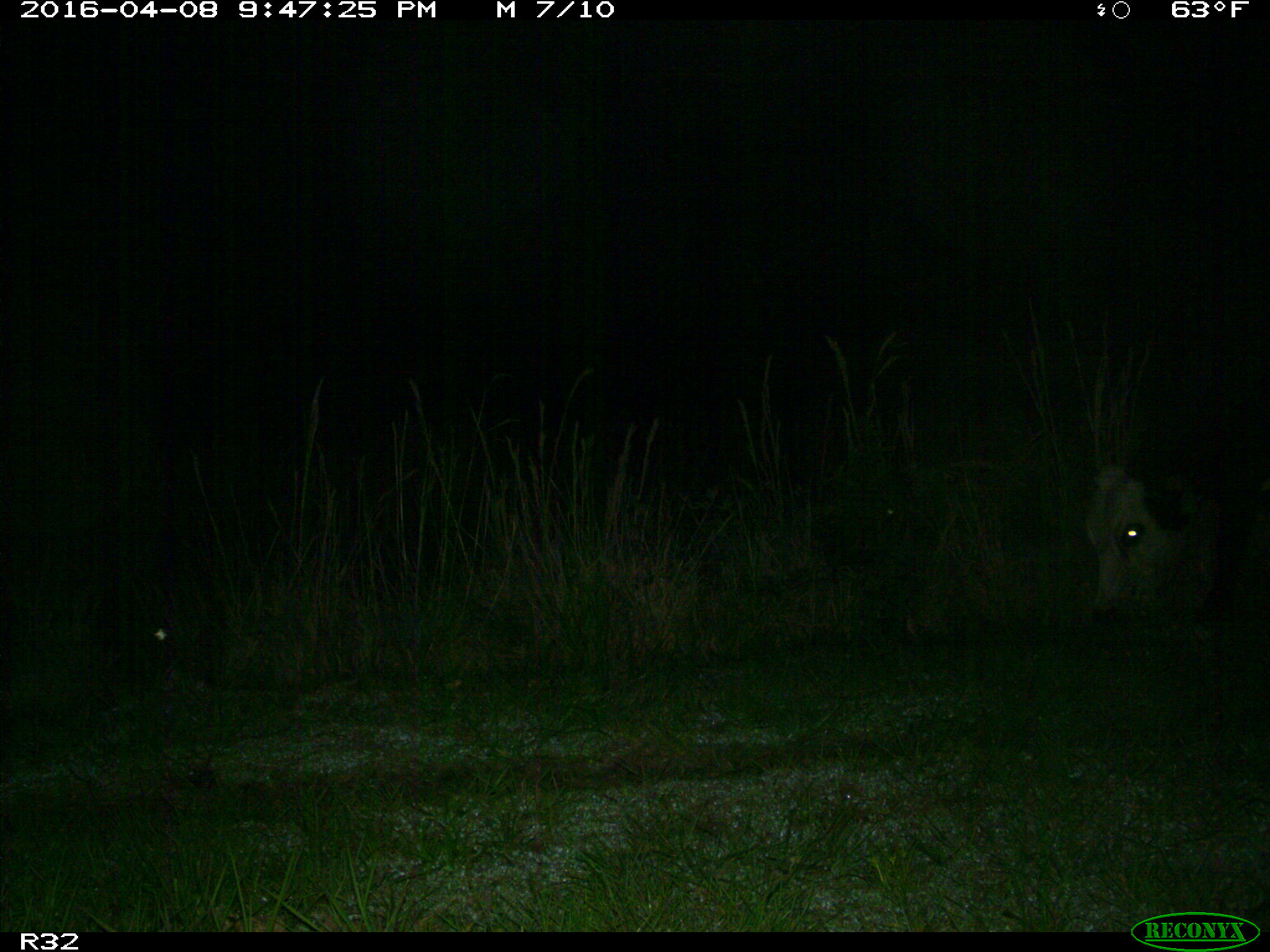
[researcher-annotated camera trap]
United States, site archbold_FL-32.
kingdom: Animalia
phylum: Chordata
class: Mammalia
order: Artiodactyla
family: Bovidae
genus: Bos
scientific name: Bos taurus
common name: domestic cow